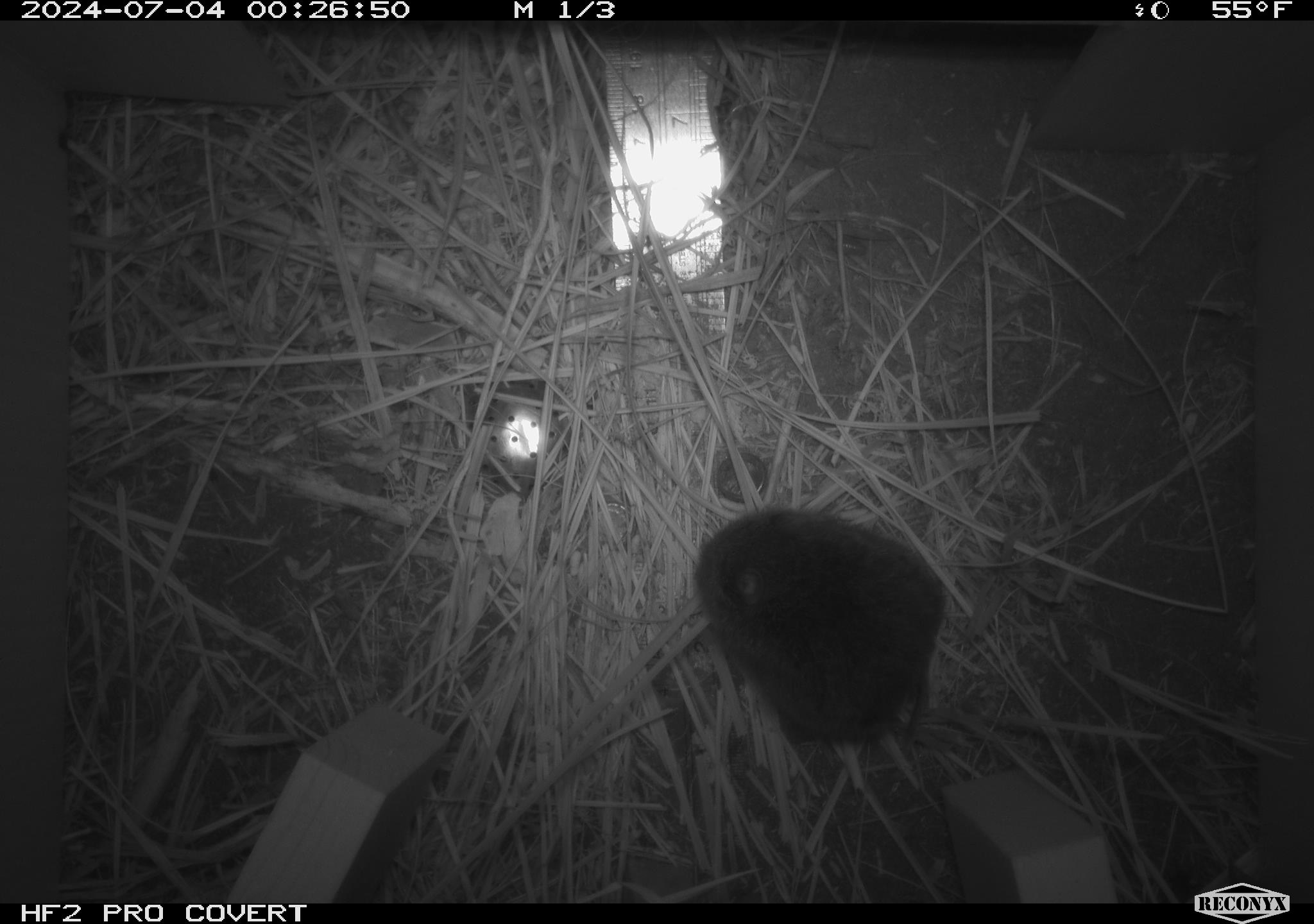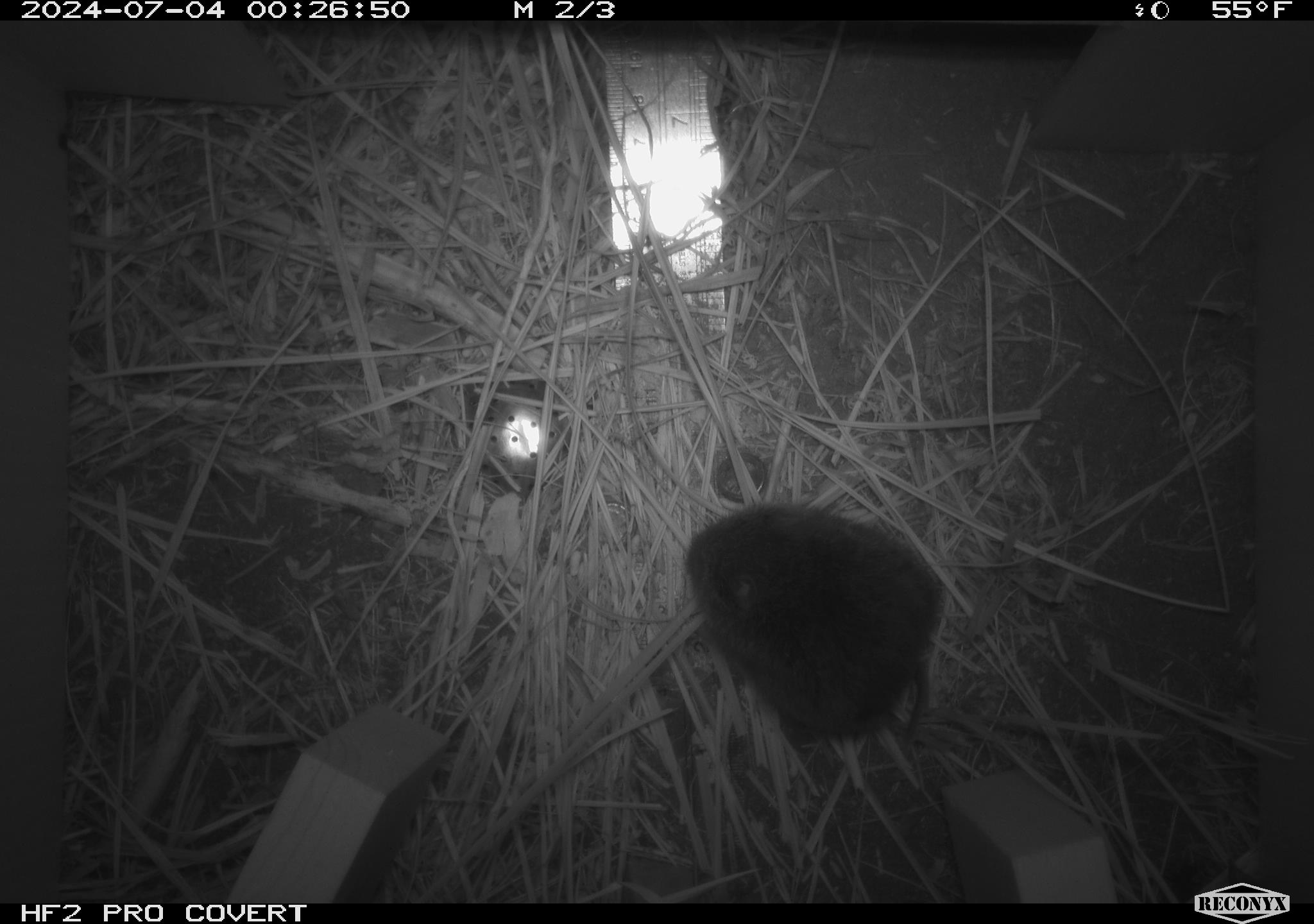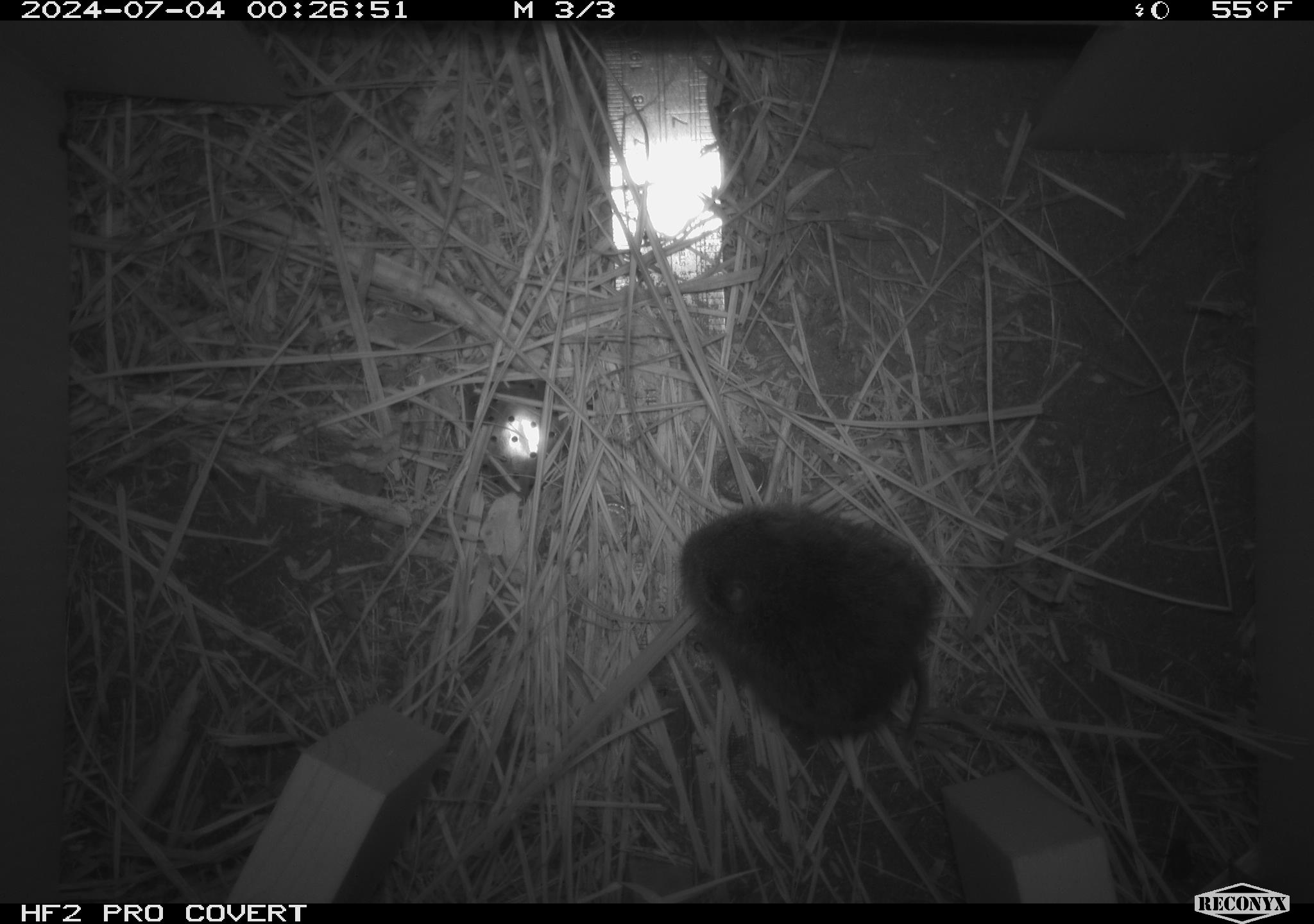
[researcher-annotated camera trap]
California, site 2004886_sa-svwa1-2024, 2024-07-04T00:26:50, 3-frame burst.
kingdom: Animalia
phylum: Chordata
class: Mammalia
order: Rodentia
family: Cricetidae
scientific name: Arvicolinae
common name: voles, lemmings, and muskrats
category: arvicolinae subfamily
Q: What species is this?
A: Arvicolinae subfamily (voles, lemmings, and muskrats) (Arvicolinae).